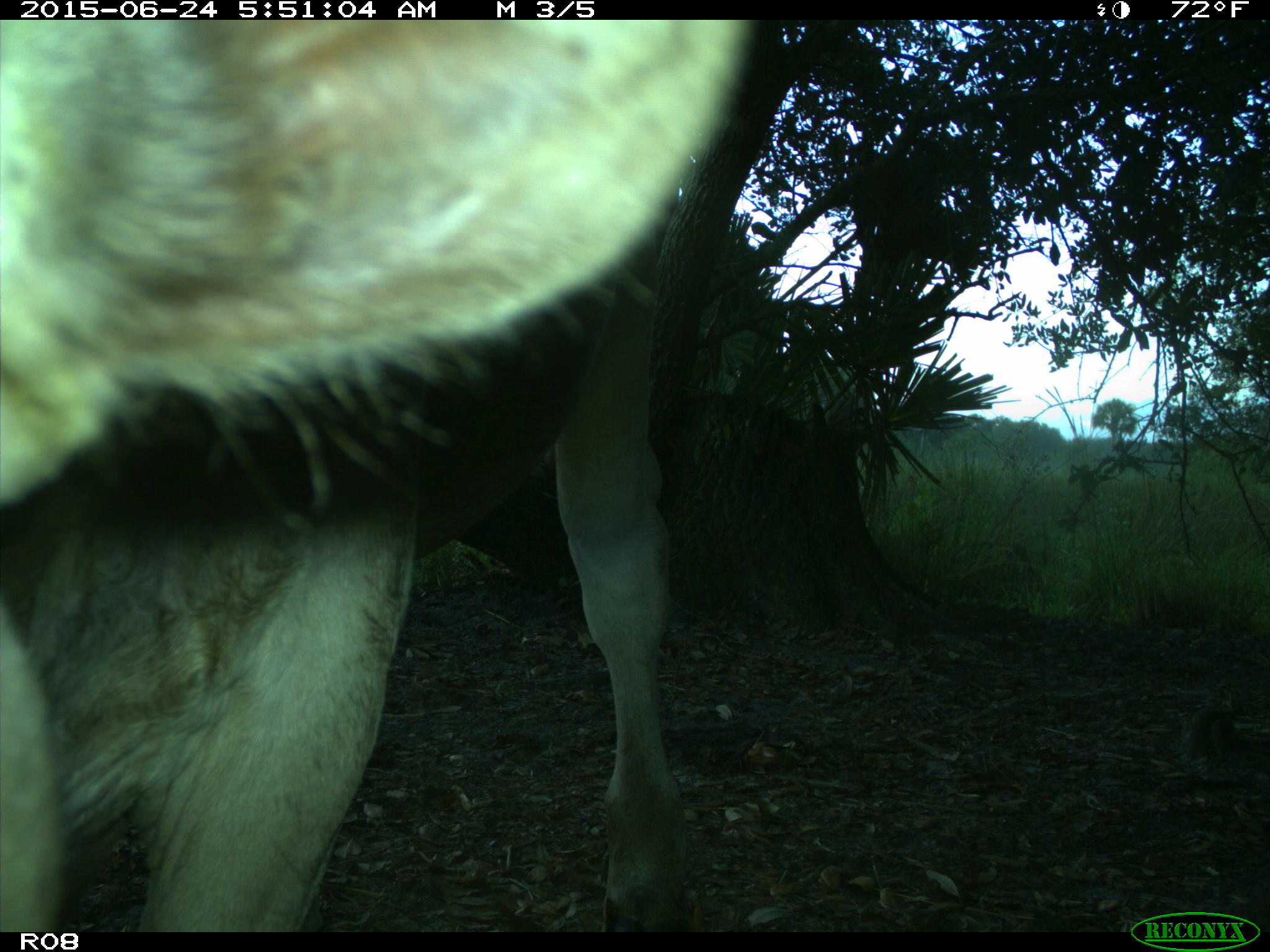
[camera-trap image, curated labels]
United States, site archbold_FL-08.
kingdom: Animalia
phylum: Chordata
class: Mammalia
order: Artiodactyla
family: Bovidae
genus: Bos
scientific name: Bos taurus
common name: domestic cow